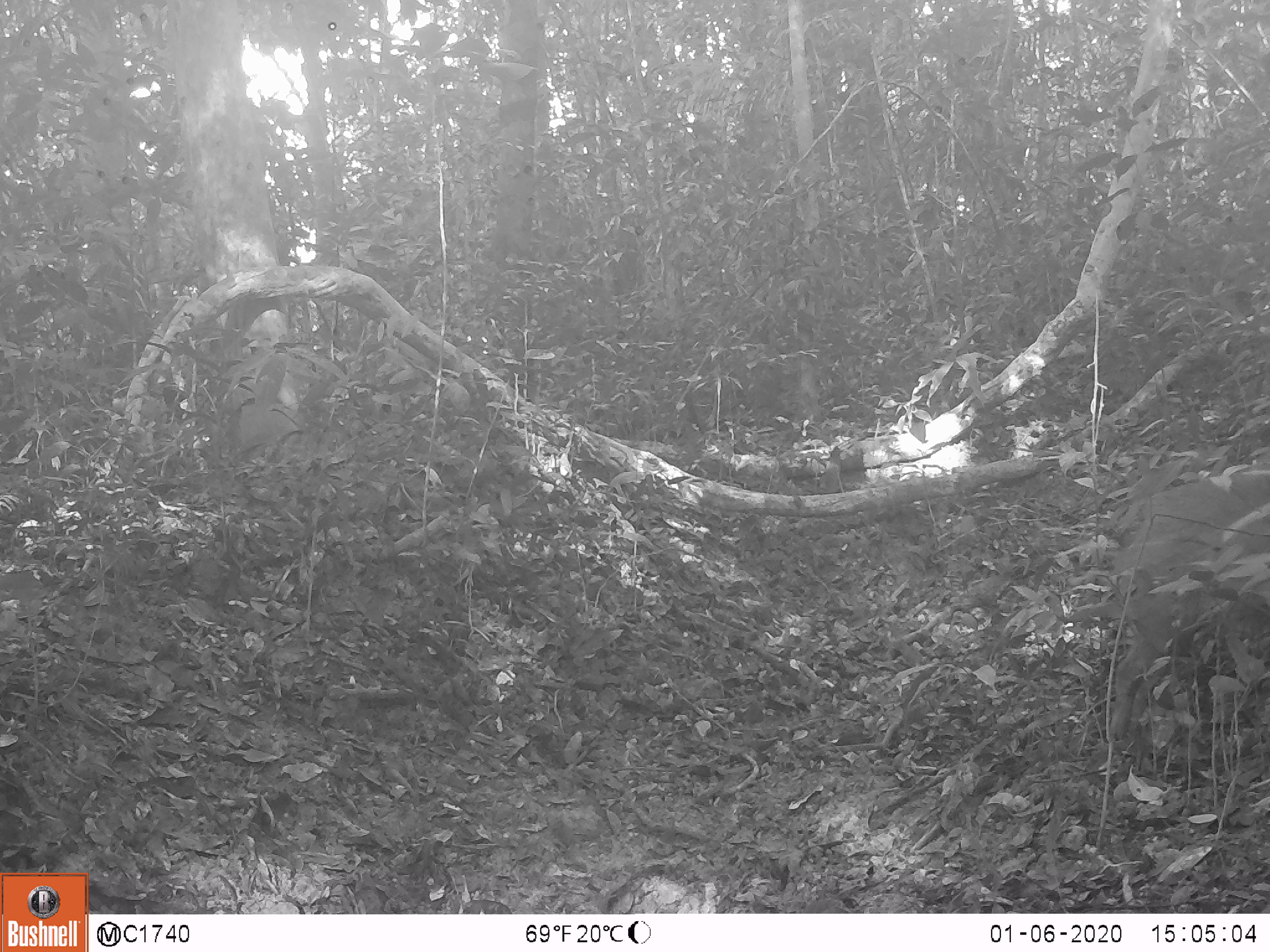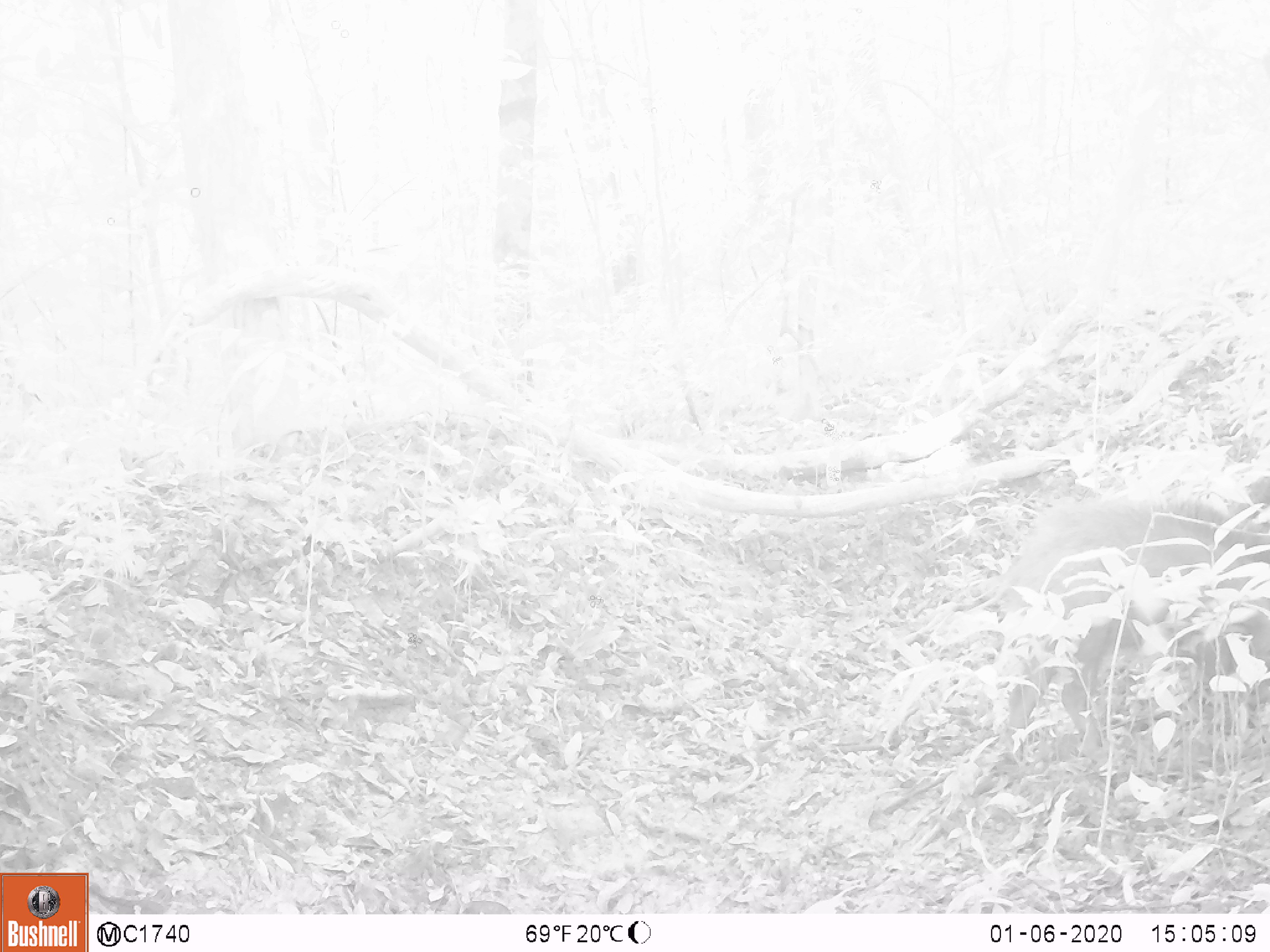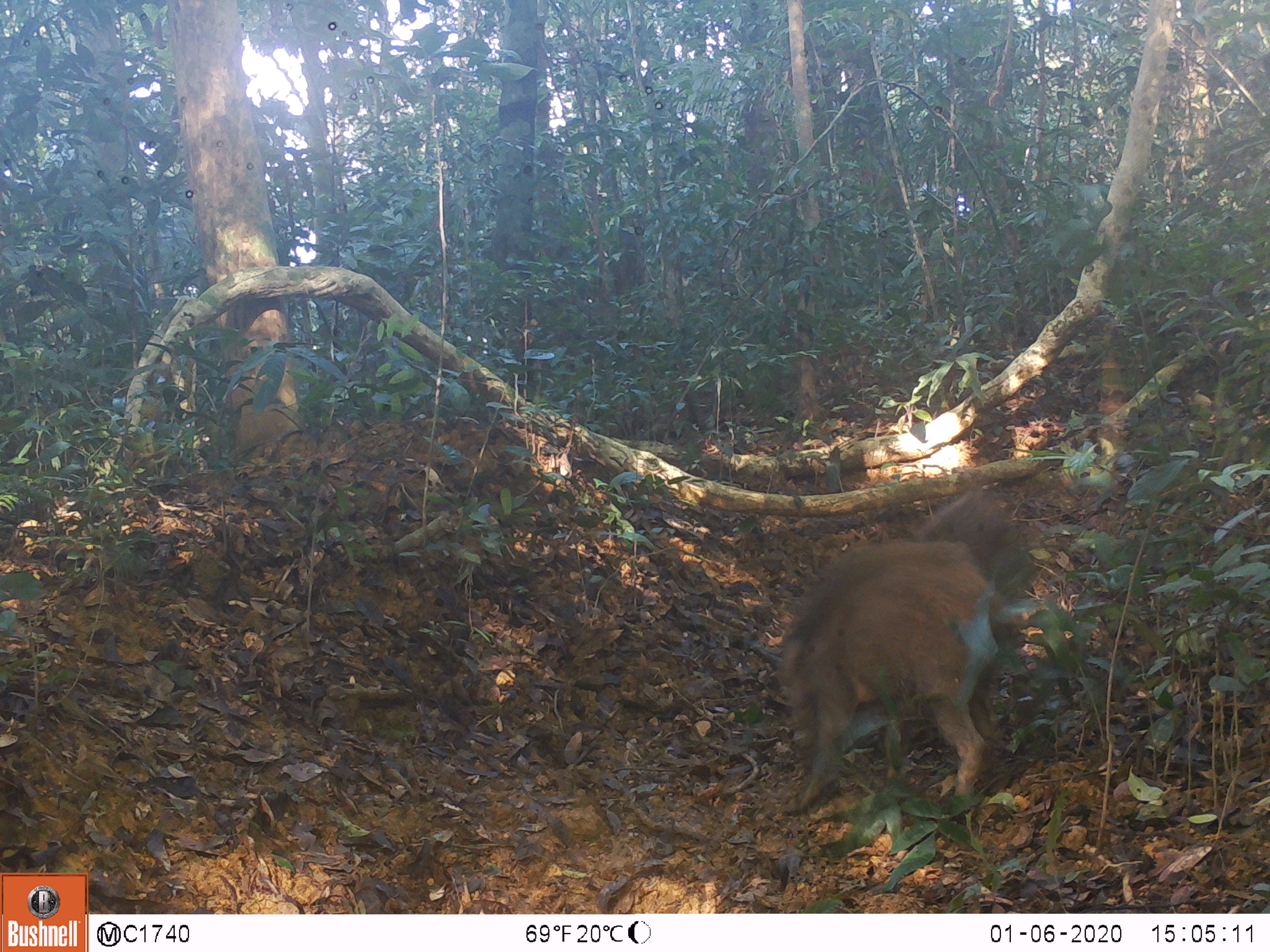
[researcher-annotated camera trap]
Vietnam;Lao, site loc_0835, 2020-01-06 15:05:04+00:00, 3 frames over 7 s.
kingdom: Animalia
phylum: Chordata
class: Mammalia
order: Artiodactyla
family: Suidae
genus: Sus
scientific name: Sus scrofa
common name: eurasian wild pig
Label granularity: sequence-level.